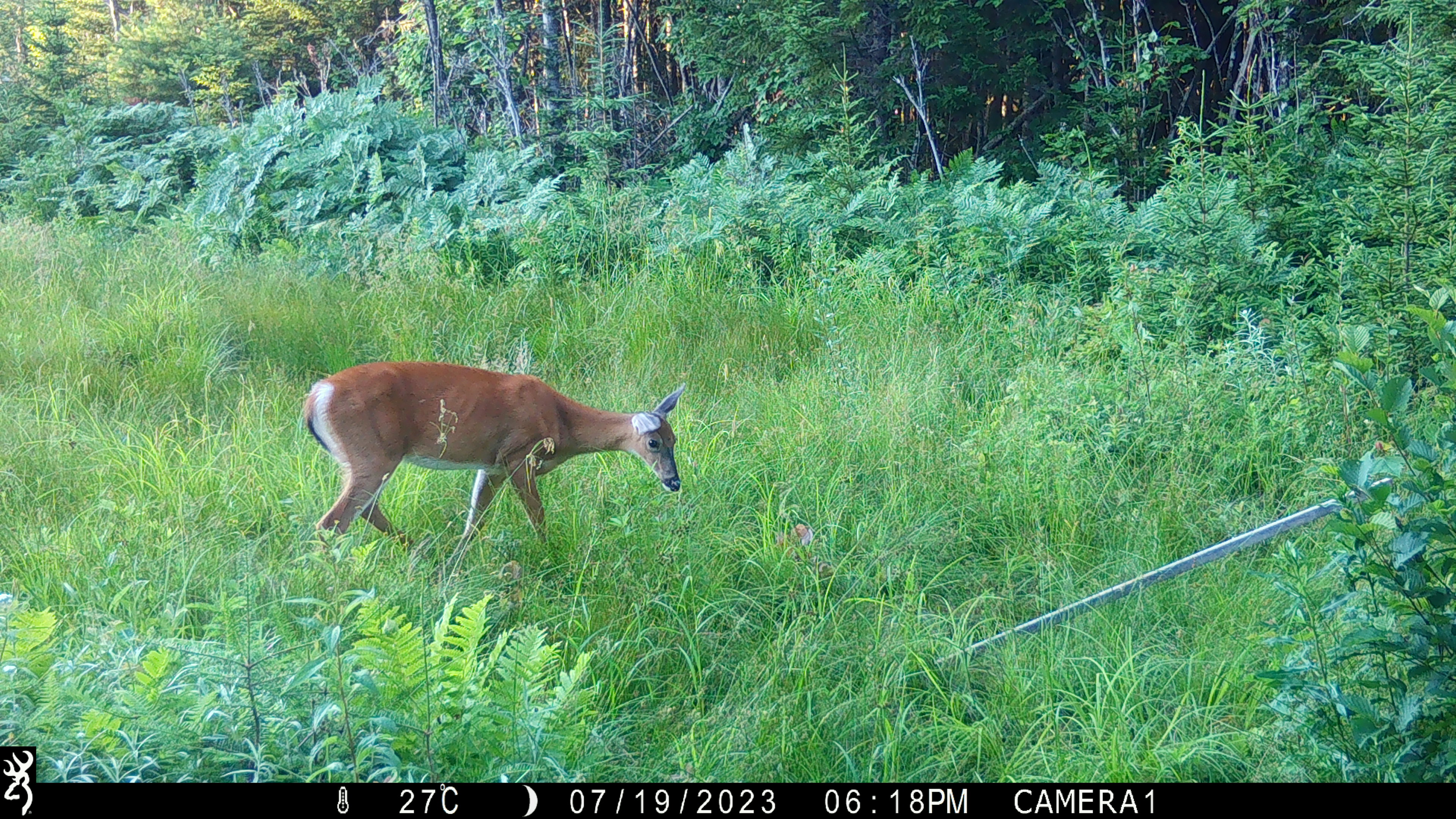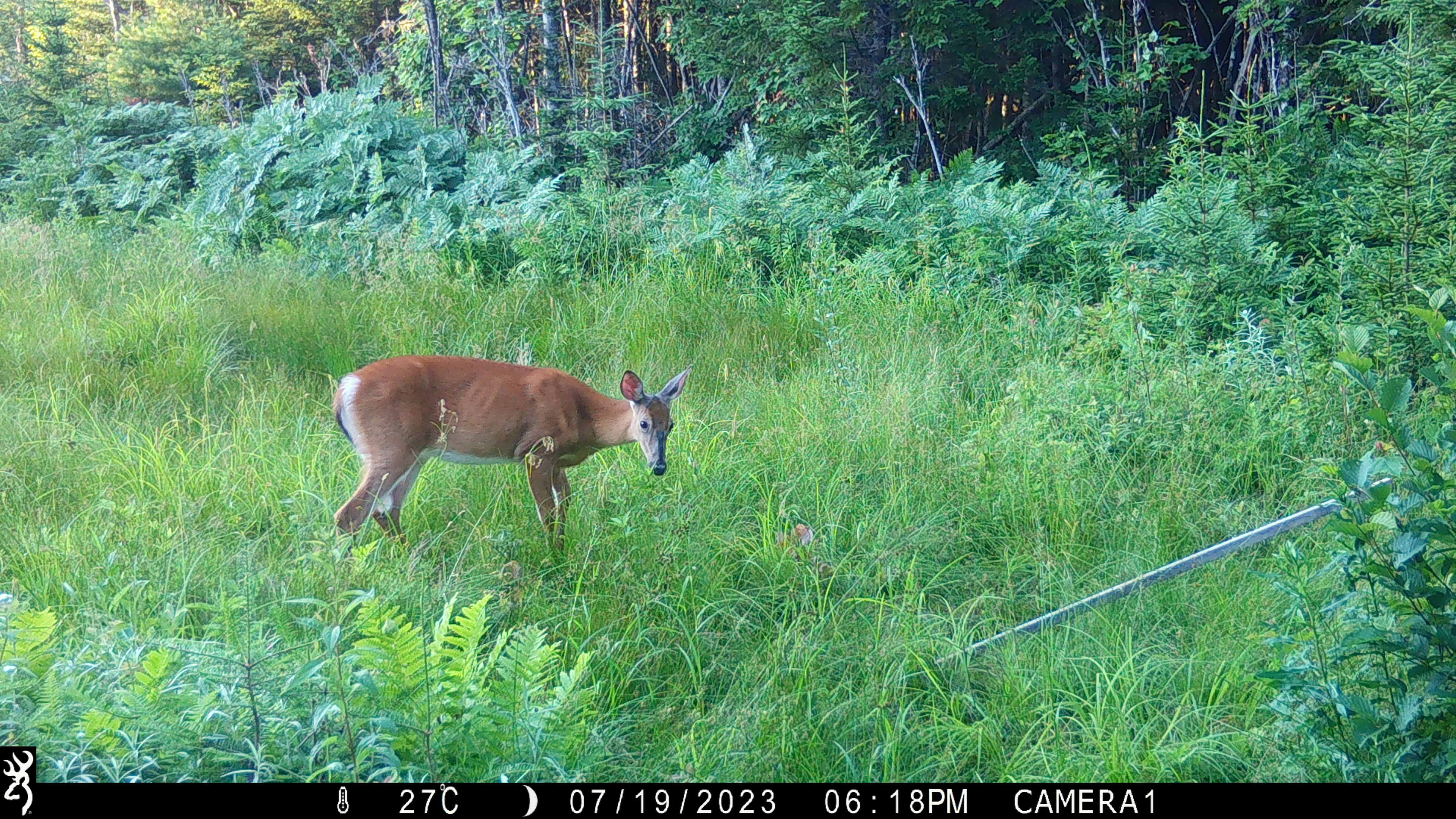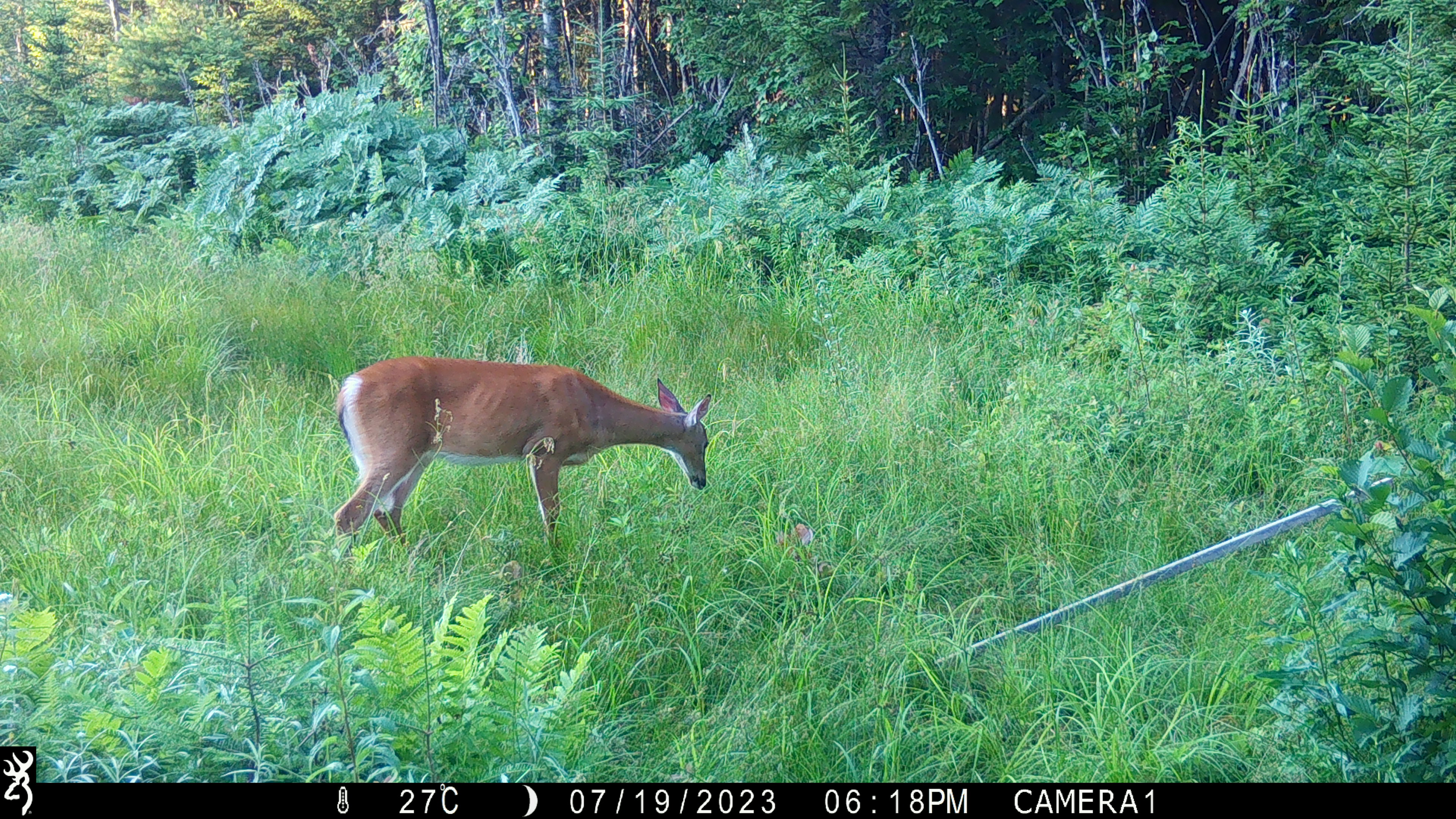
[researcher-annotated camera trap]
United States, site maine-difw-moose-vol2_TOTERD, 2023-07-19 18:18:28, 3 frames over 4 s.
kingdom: Animalia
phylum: Chordata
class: Mammalia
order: Artiodactyla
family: Cervidae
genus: Odocoileus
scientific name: Odocoileus virginianus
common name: white-tailed deer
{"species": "white-tailed deer (Odocoileus virginianus)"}